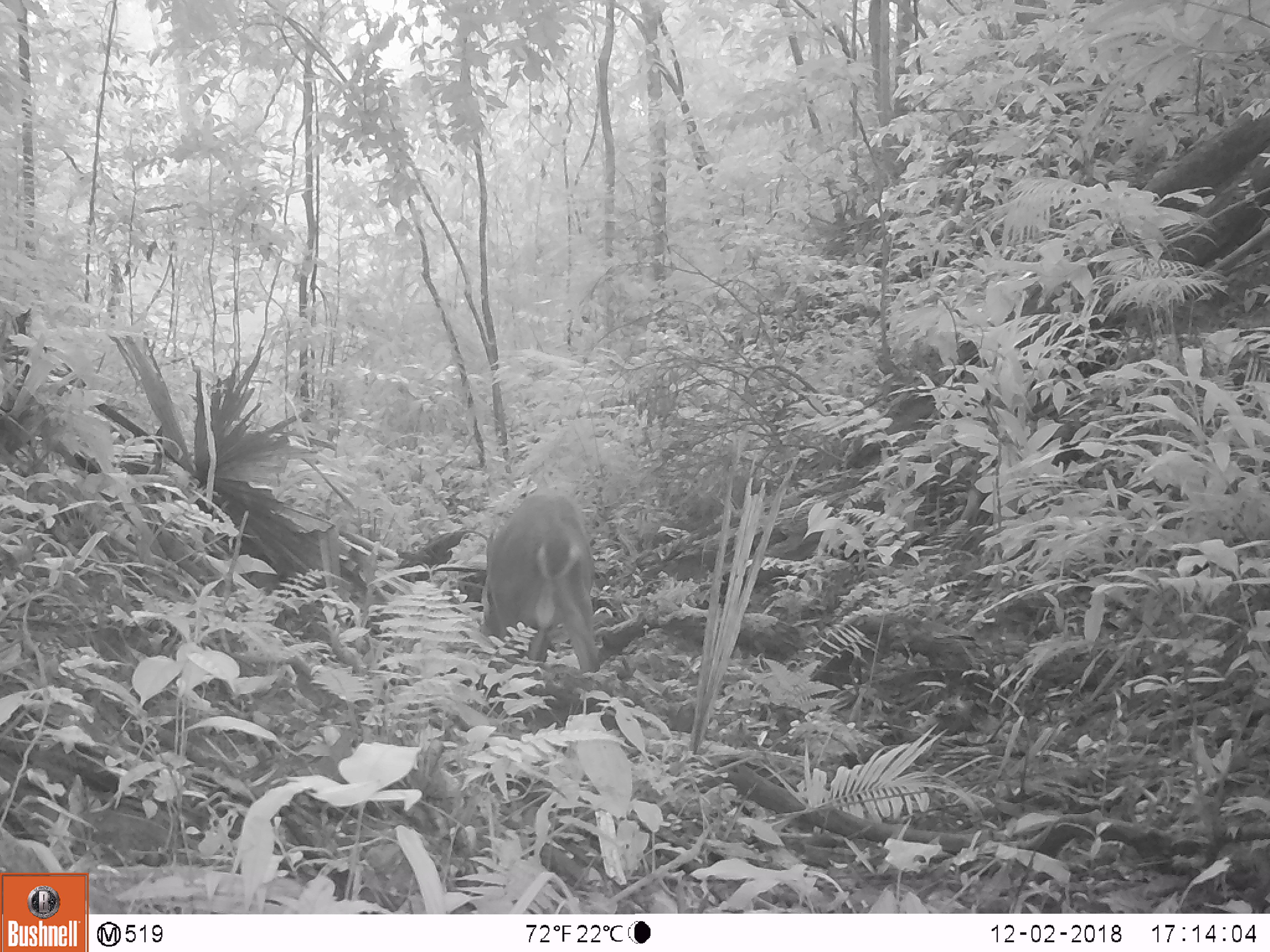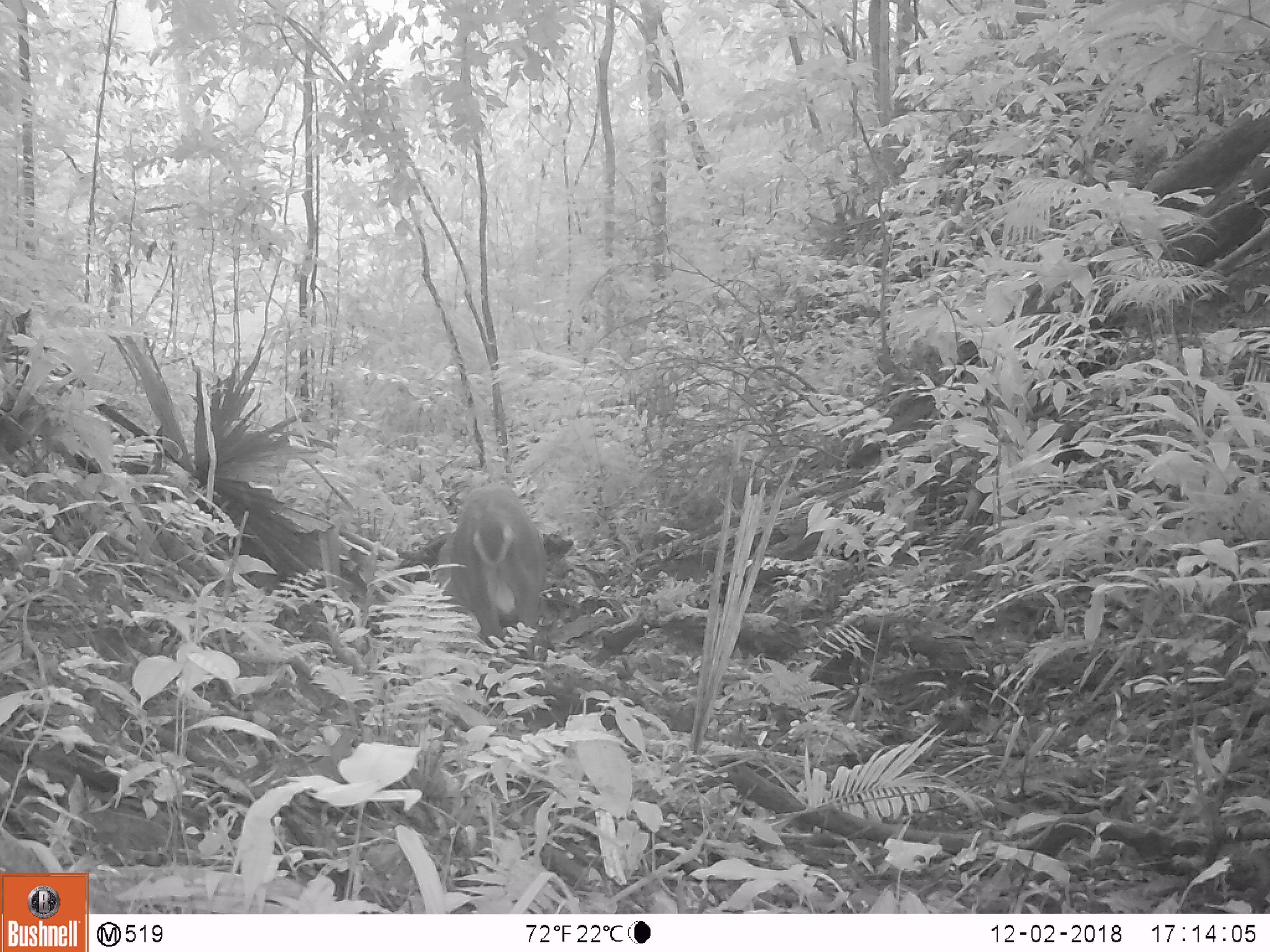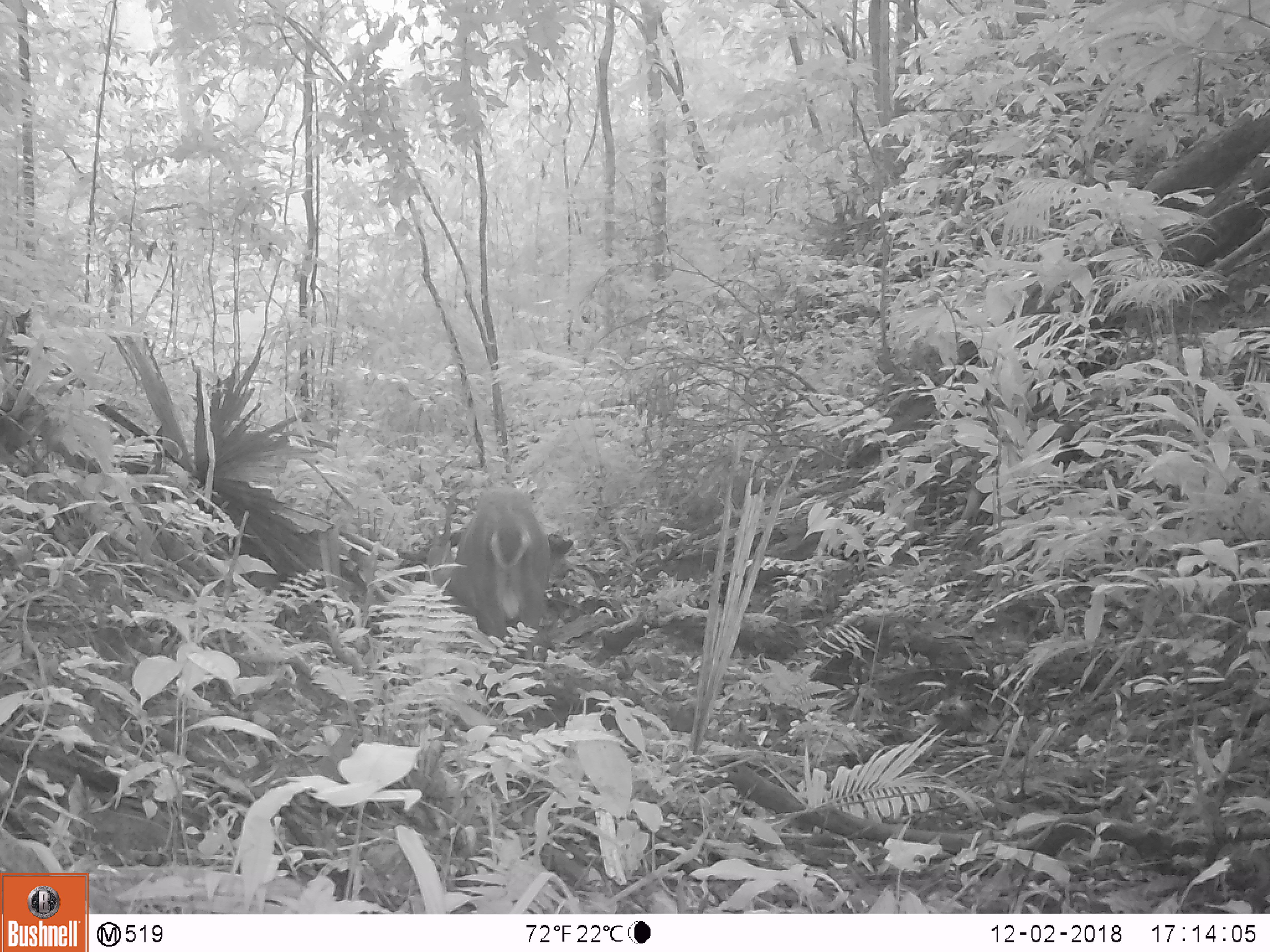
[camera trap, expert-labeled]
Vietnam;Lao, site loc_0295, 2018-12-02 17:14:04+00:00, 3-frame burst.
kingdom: Animalia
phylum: Chordata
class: Mammalia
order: Artiodactyla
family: Cervidae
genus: Muntiacus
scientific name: Muntiacus vuquangensis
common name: large-antlered muntjac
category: large antlered muntjac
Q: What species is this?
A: Large antlered muntjac (large-antlered muntjac) (Muntiacus vuquangensis).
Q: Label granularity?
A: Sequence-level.